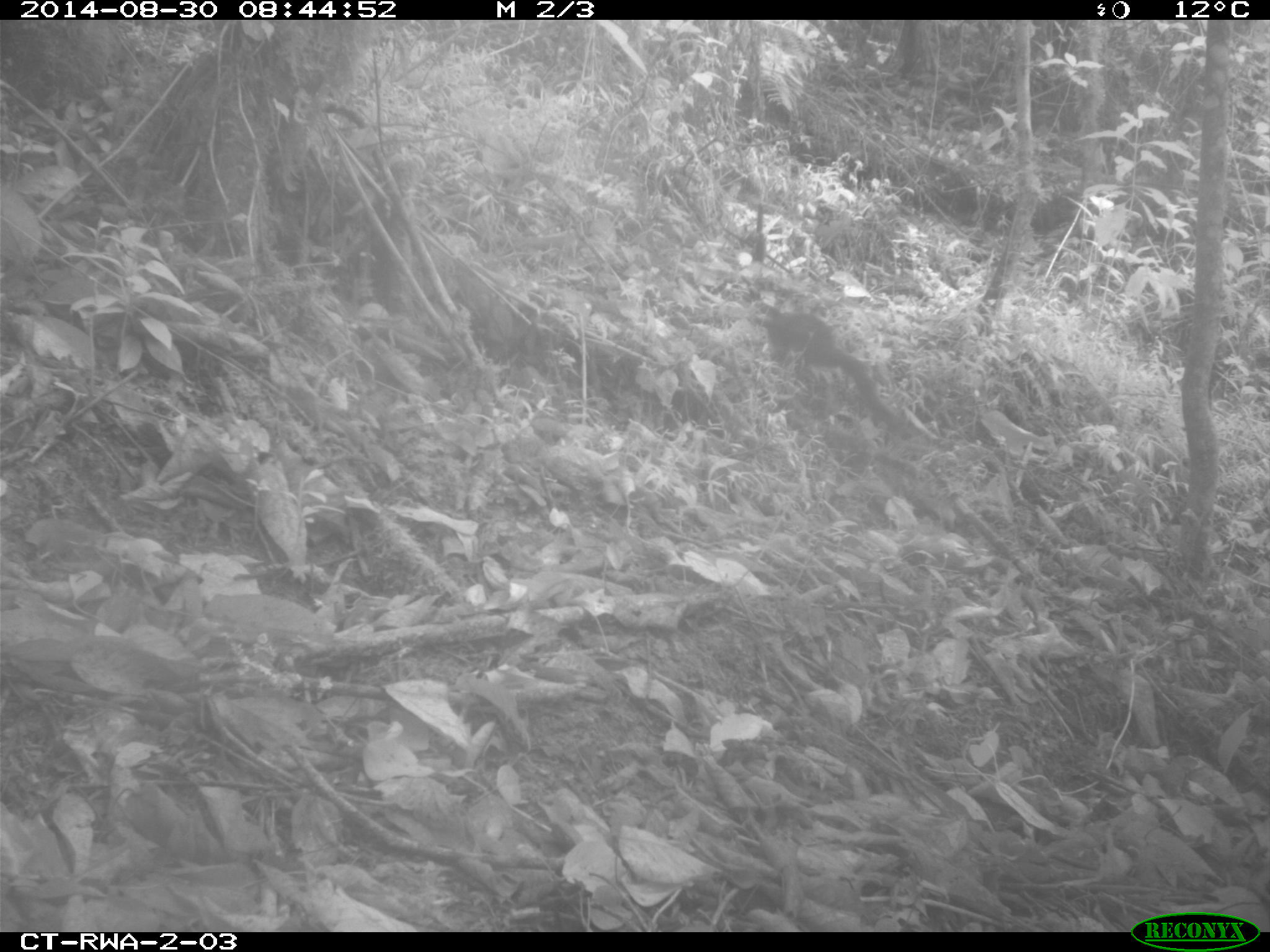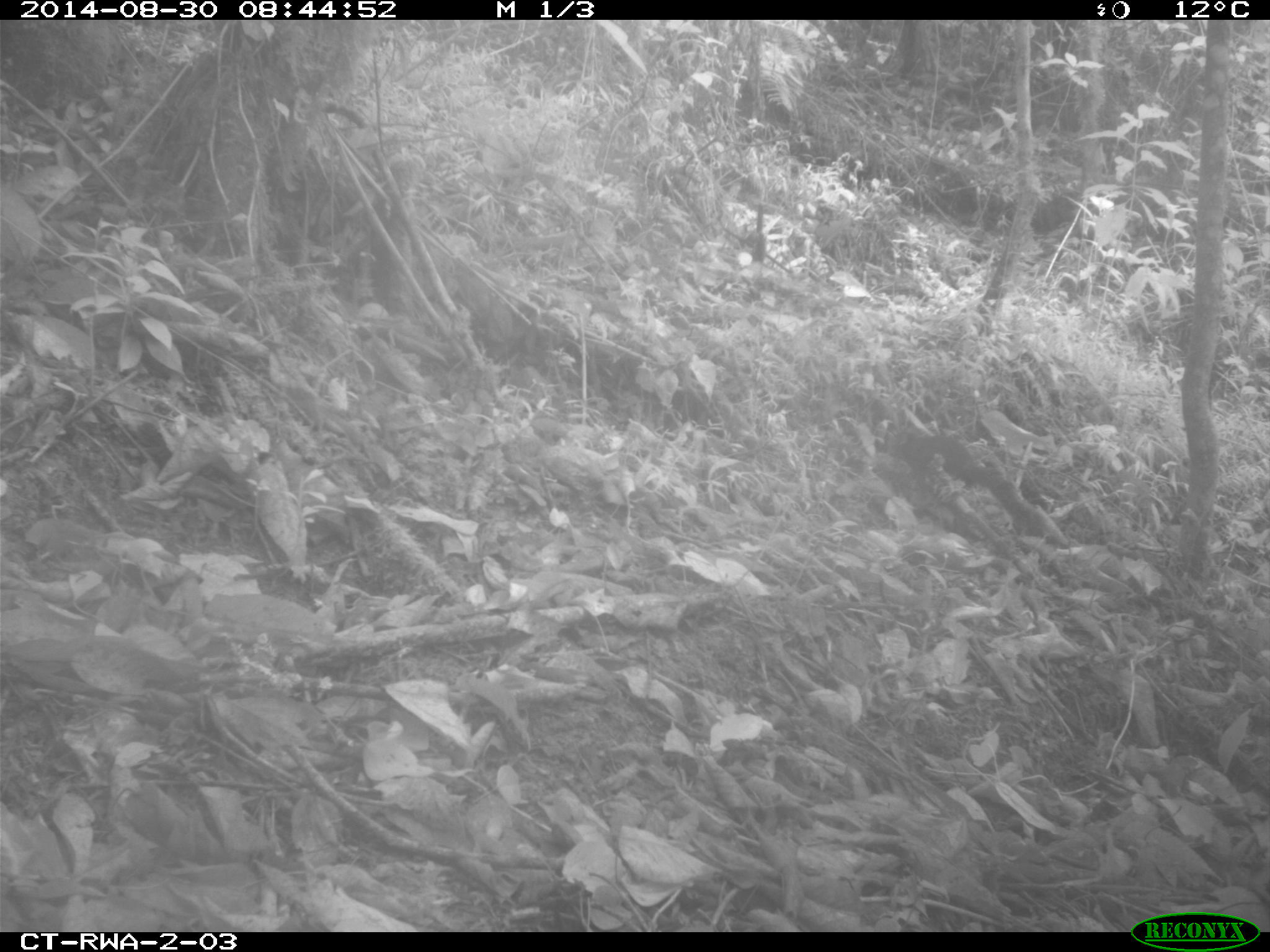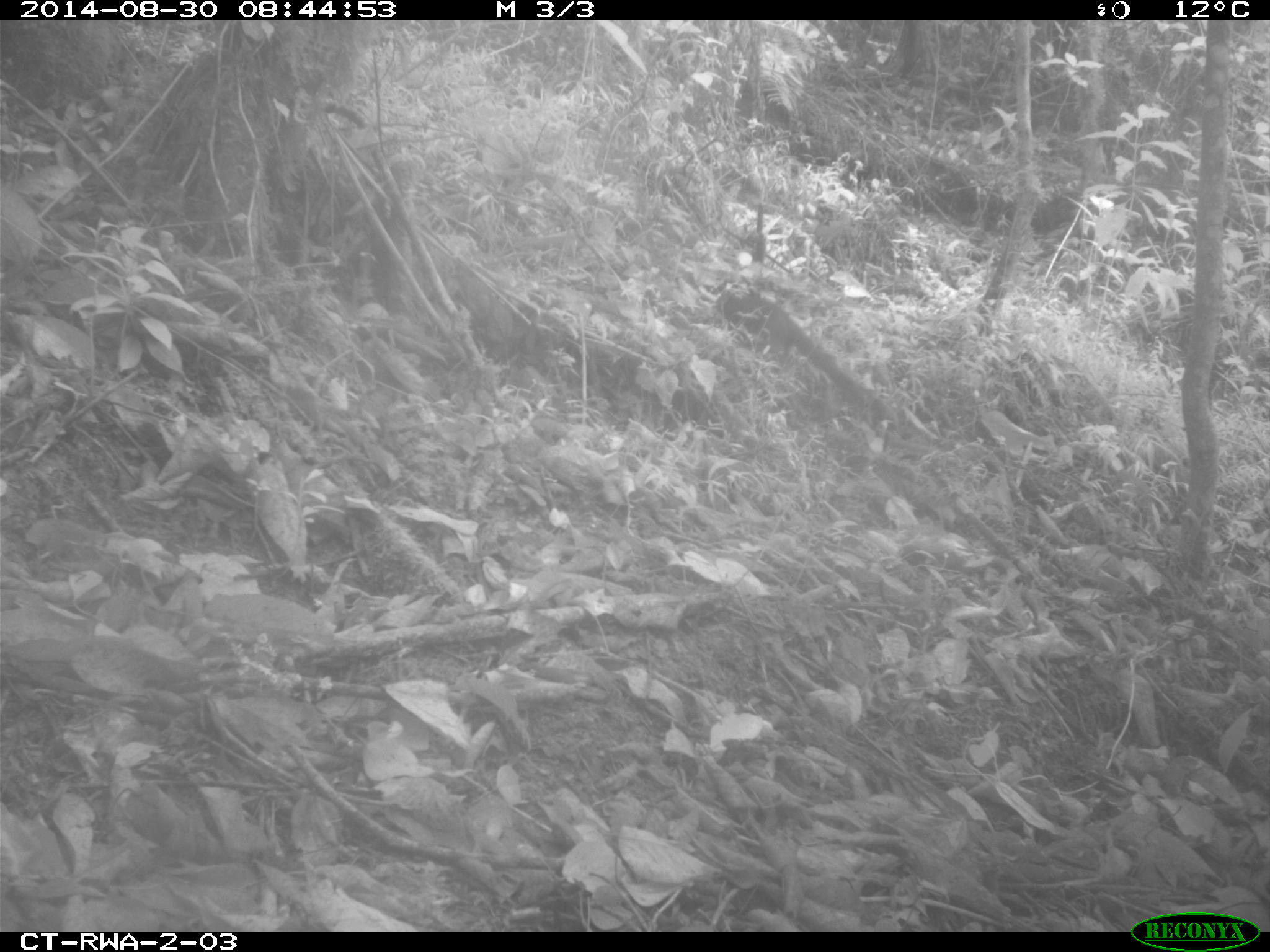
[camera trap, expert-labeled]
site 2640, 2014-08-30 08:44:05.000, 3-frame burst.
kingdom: Animalia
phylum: Chordata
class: Mammalia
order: Rodentia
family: Sciuridae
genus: Funisciurus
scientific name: Funisciurus carruthersi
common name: carruther's mountain squirrel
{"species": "Funisciurus carruthersi (carruther's mountain squirrel)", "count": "1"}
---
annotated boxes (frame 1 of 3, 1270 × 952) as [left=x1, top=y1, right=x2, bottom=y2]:
funisciurus carruthersi: [left=749, top=305, right=899, bottom=432]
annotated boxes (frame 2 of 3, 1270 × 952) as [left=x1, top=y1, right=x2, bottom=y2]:
funisciurus carruthersi: [left=885, top=428, right=1038, bottom=535]